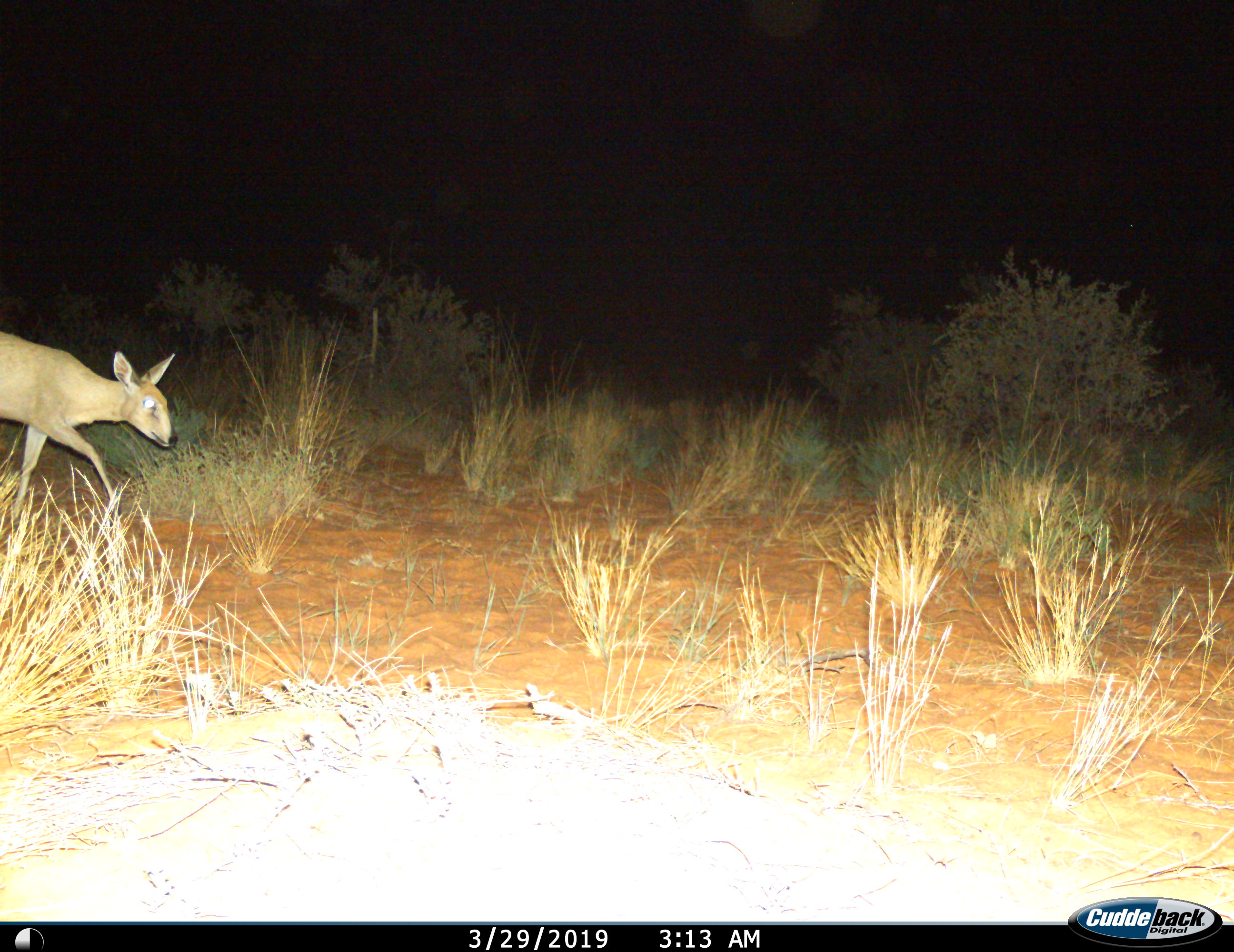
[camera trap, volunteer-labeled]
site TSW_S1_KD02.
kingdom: Animalia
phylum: Chordata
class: Mammalia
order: Artiodactyla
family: Bovidae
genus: Sylvicapra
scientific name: Sylvicapra grimmia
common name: common duiker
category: duikercommongrey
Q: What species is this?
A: Duikercommongrey (common duiker) (Sylvicapra grimmia).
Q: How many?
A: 1.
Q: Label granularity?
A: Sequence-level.